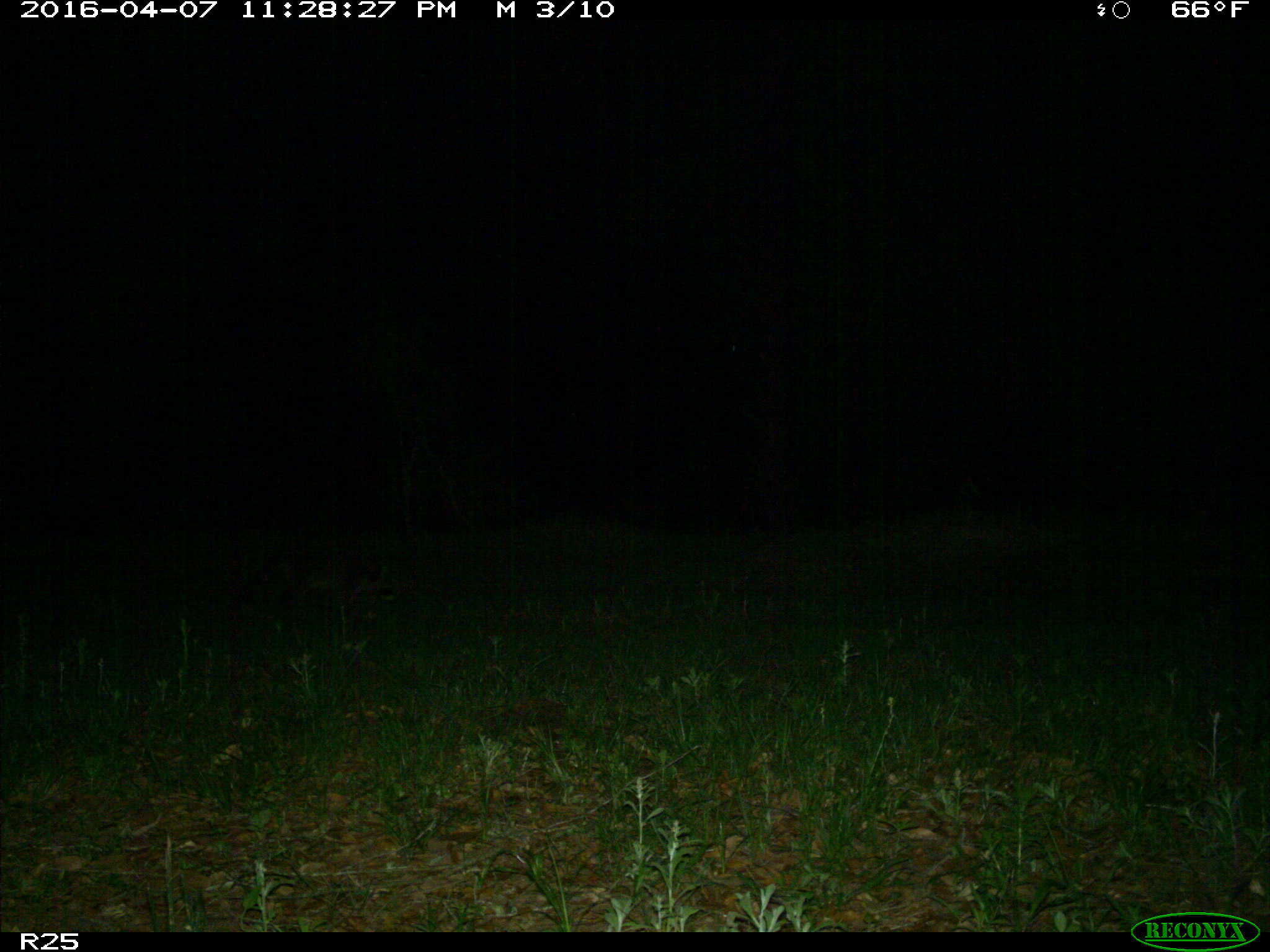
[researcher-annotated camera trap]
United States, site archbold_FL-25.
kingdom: Animalia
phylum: Chordata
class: Mammalia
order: Carnivora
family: Procyonidae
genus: Procyon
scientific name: Procyon lotor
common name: common raccoon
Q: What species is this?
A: Procyon lotor (common raccoon).